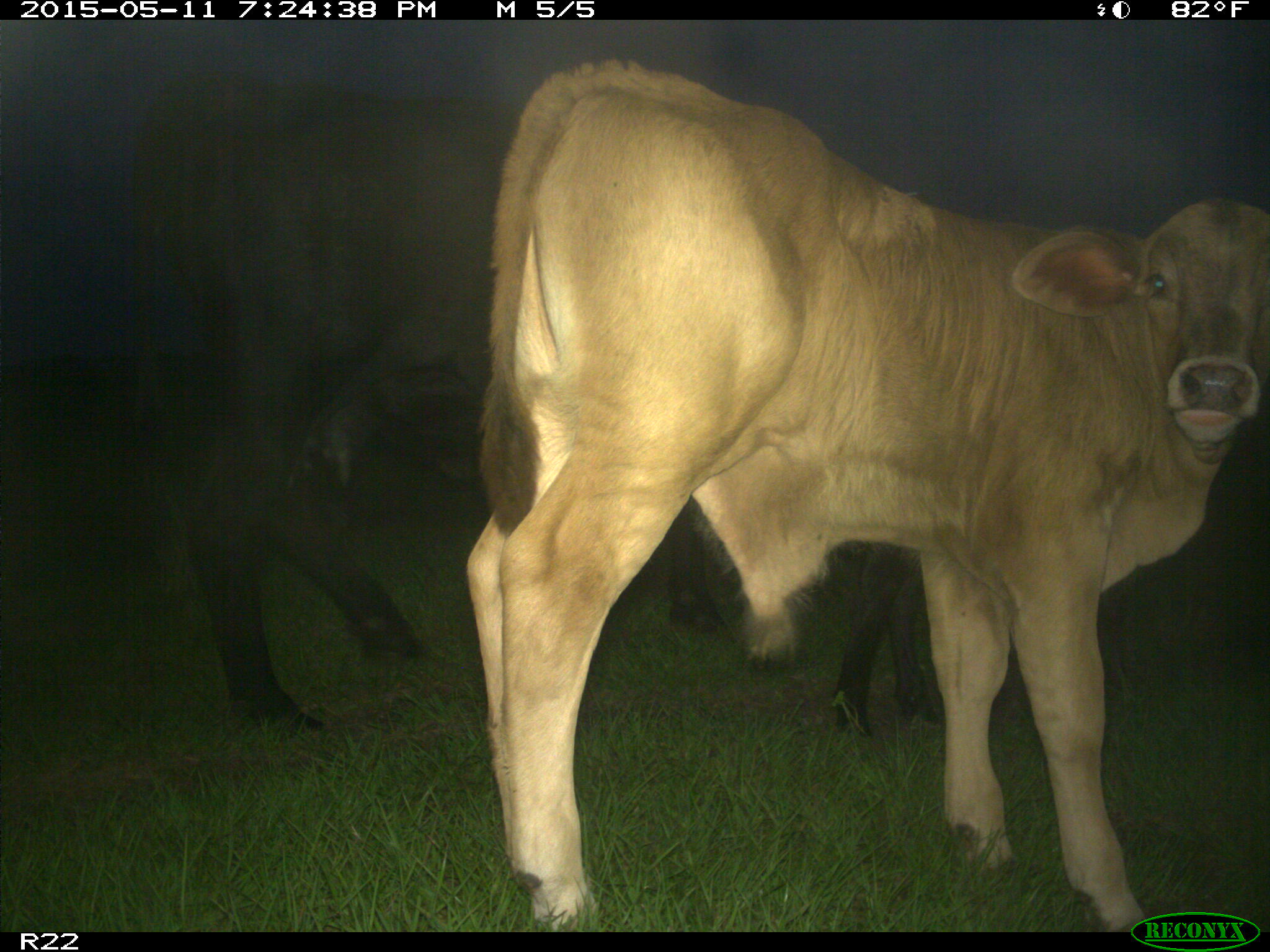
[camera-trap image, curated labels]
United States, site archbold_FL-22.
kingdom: Animalia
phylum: Chordata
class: Mammalia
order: Artiodactyla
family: Bovidae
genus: Bos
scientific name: Bos taurus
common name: domestic cow